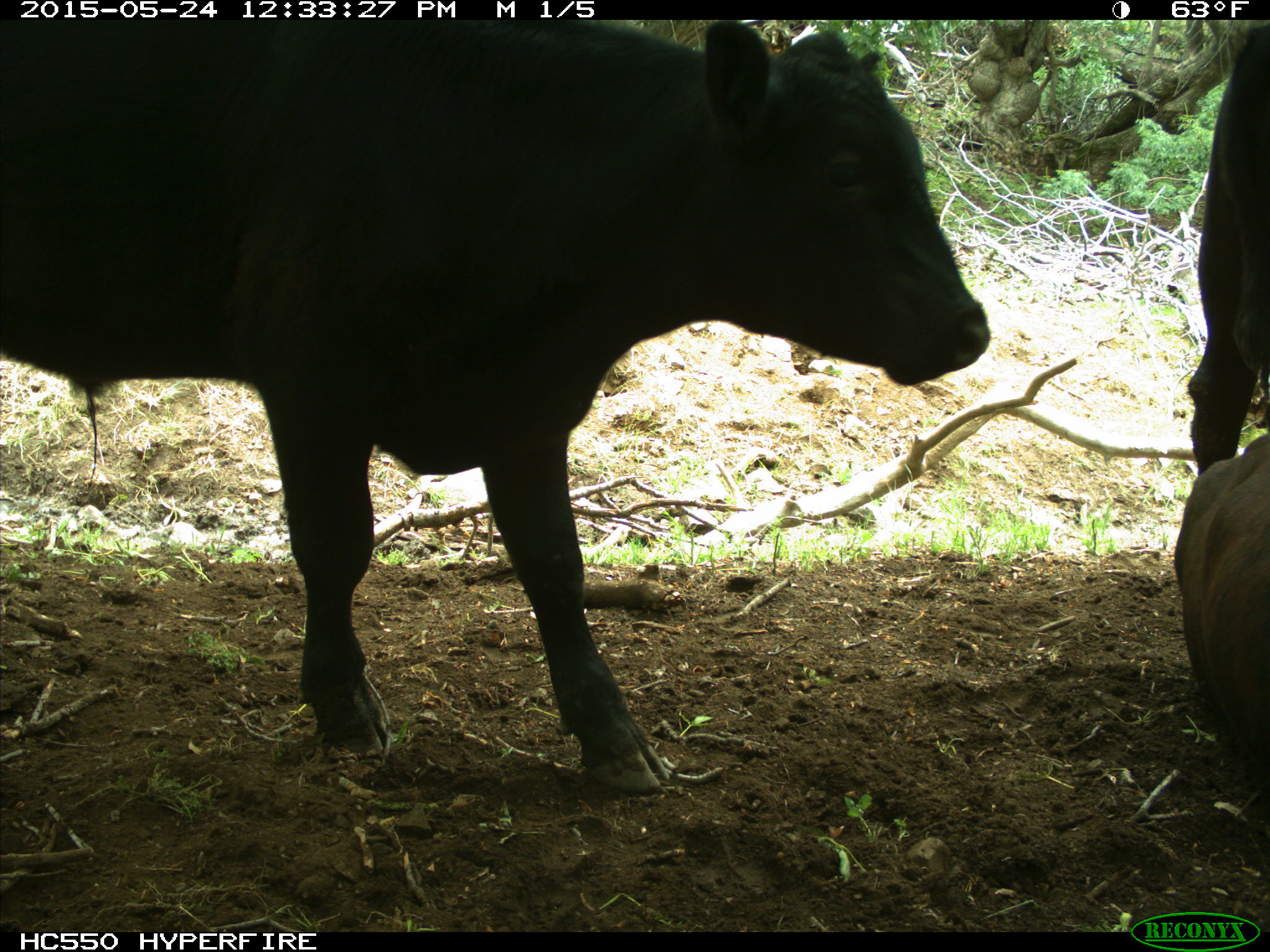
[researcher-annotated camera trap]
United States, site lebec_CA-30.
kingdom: Animalia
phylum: Chordata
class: Mammalia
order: Artiodactyla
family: Bovidae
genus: Bos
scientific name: Bos taurus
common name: domestic cow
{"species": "Bos taurus (domestic cow)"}